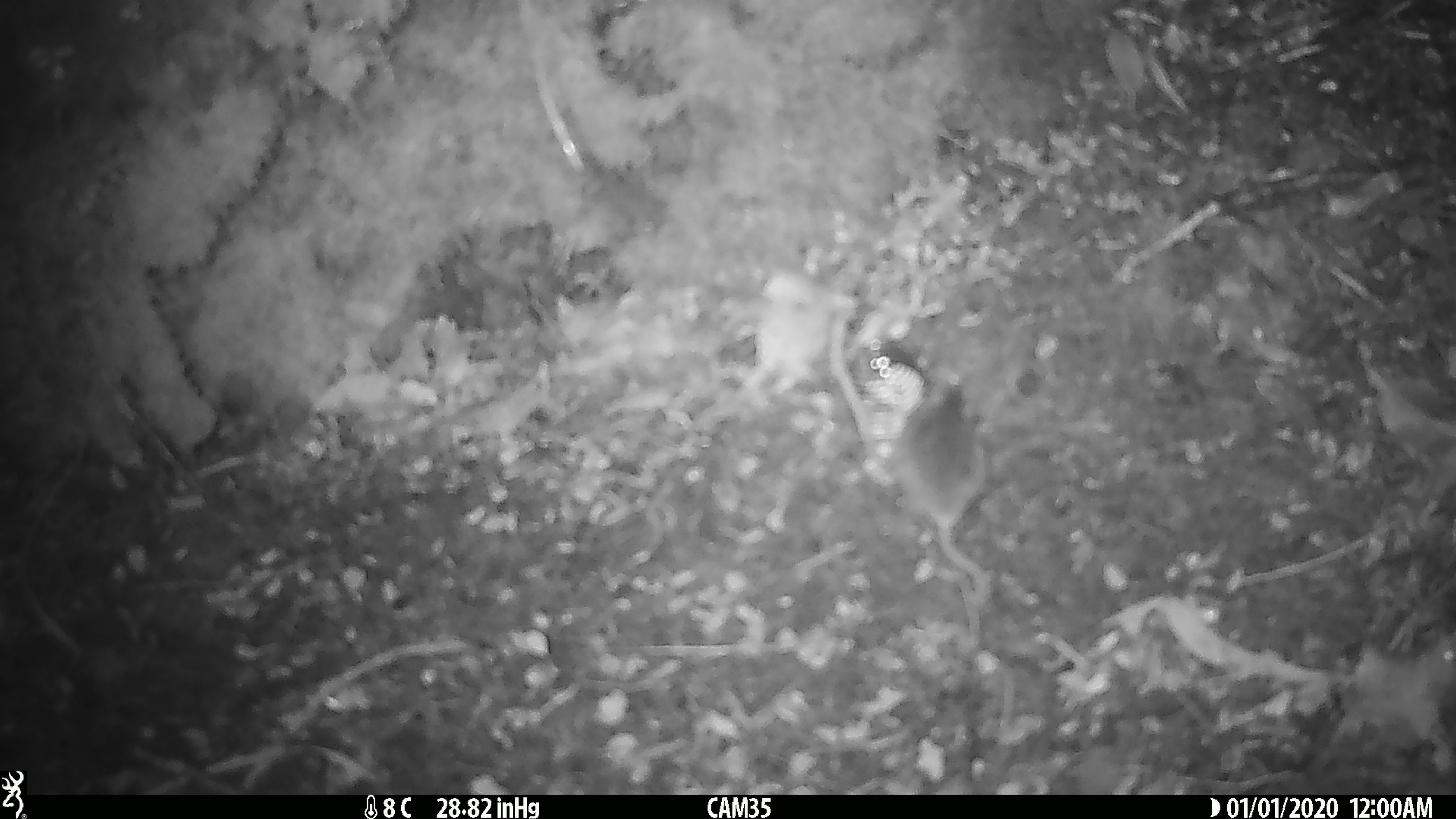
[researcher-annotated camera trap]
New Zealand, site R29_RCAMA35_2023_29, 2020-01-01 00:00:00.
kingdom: Animalia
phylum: Chordata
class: Mammalia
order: Rodentia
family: Muridae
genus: Mus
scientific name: Mus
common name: mouse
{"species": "mouse (Mus)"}